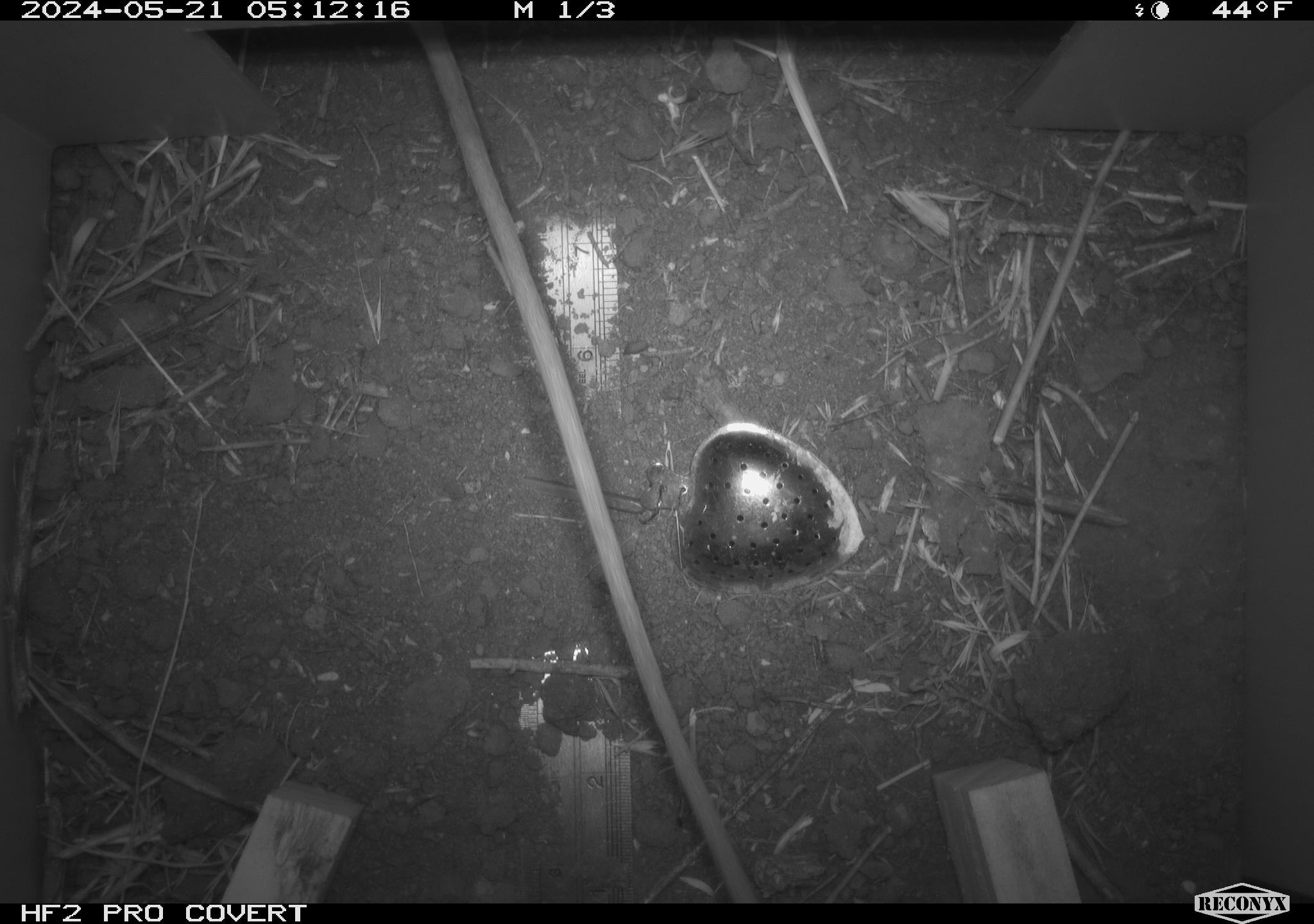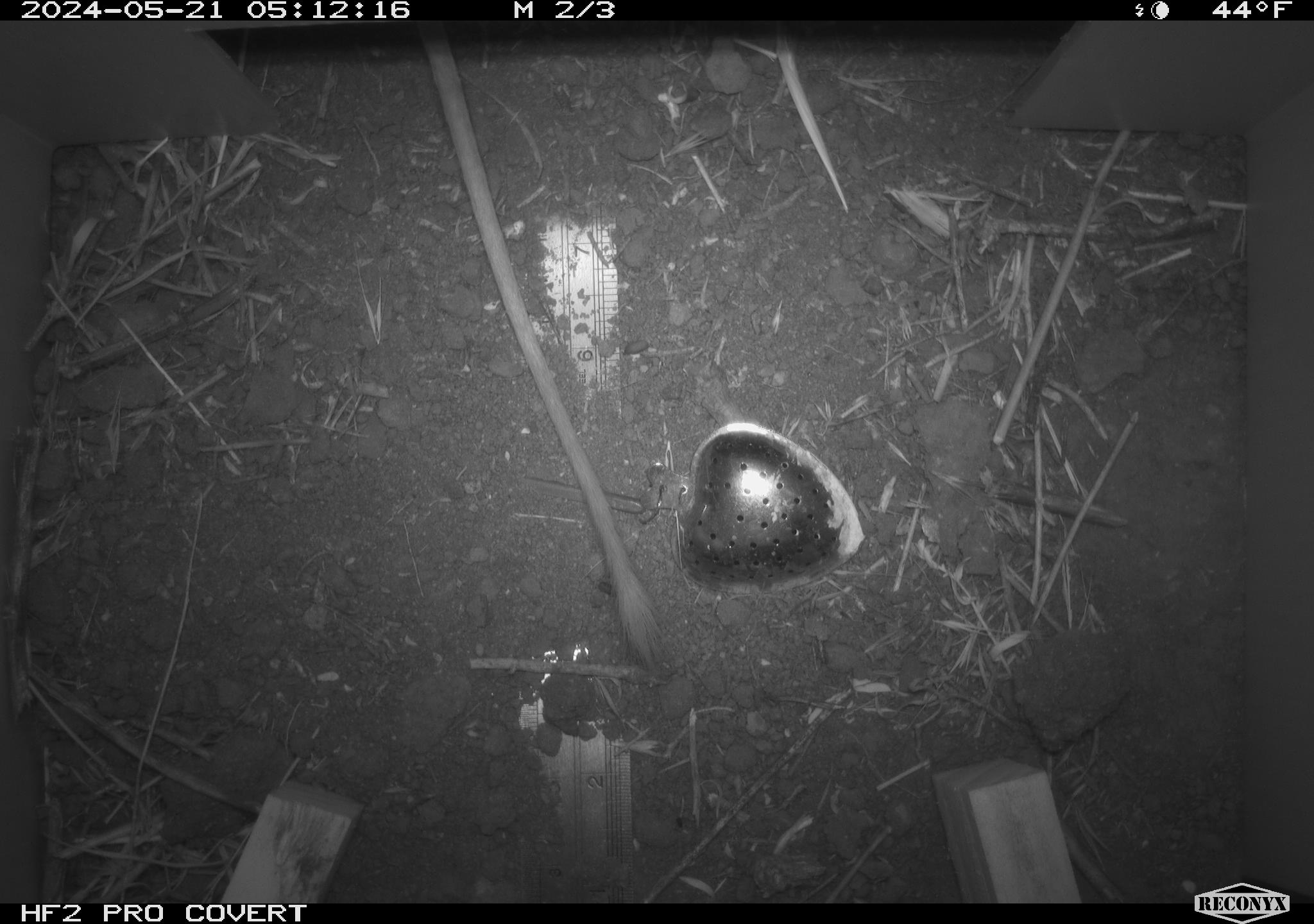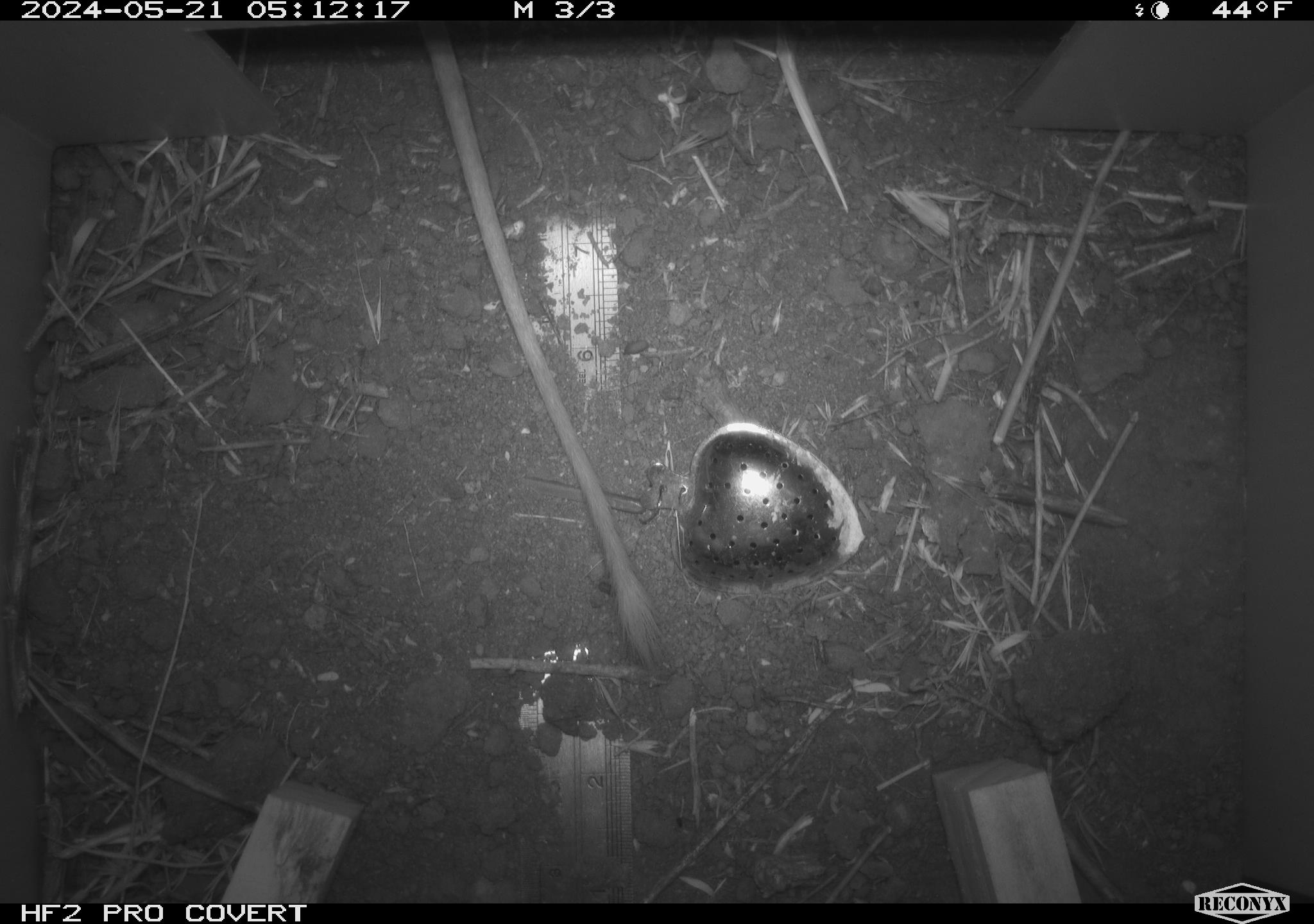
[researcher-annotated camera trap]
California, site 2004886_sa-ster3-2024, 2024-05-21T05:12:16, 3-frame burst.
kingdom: Animalia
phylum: Chordata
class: Mammalia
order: Rodentia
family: Heteromyidae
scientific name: Heteromyidae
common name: kangaroo rats and pocket mice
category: heteromyidae family